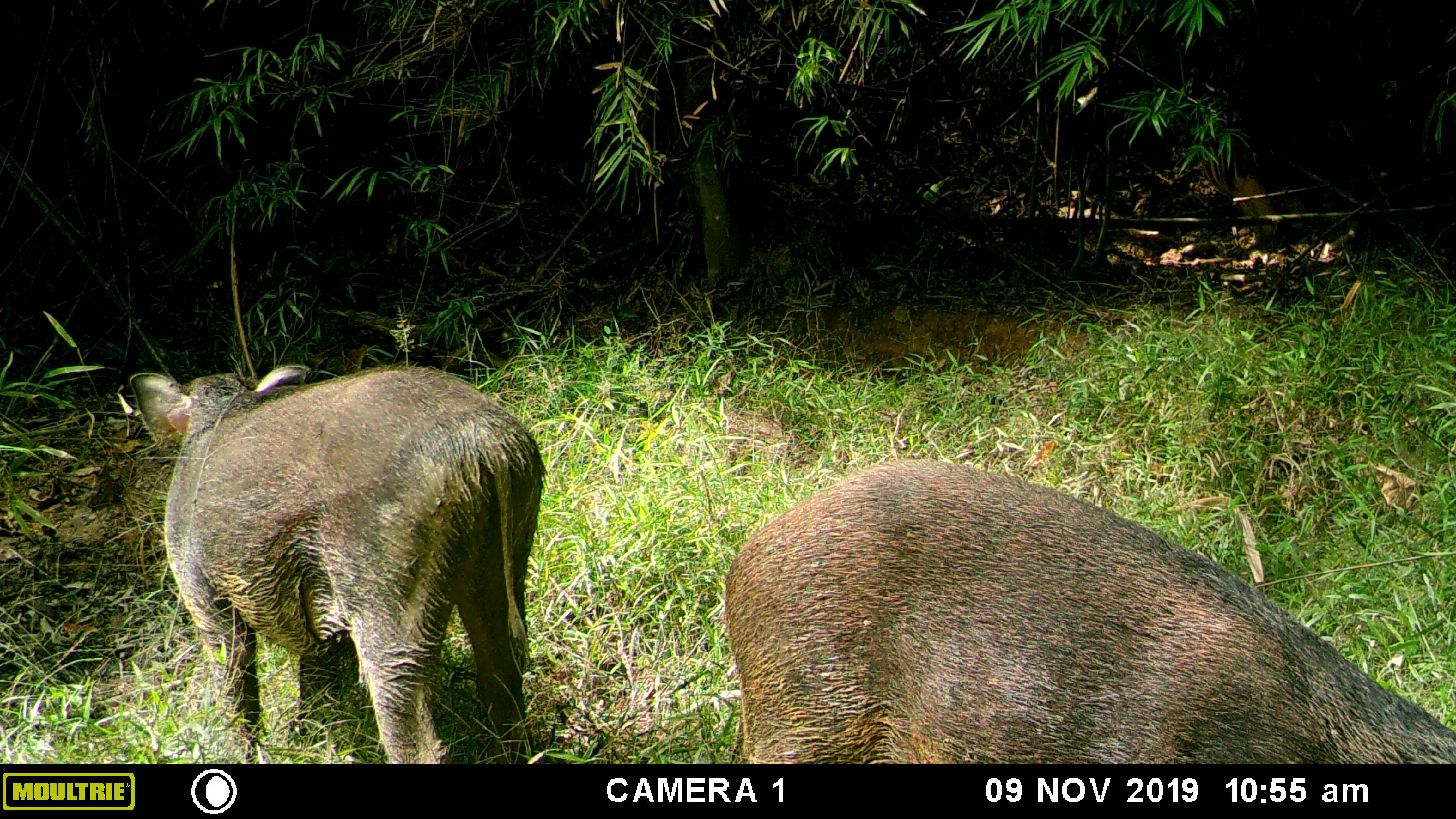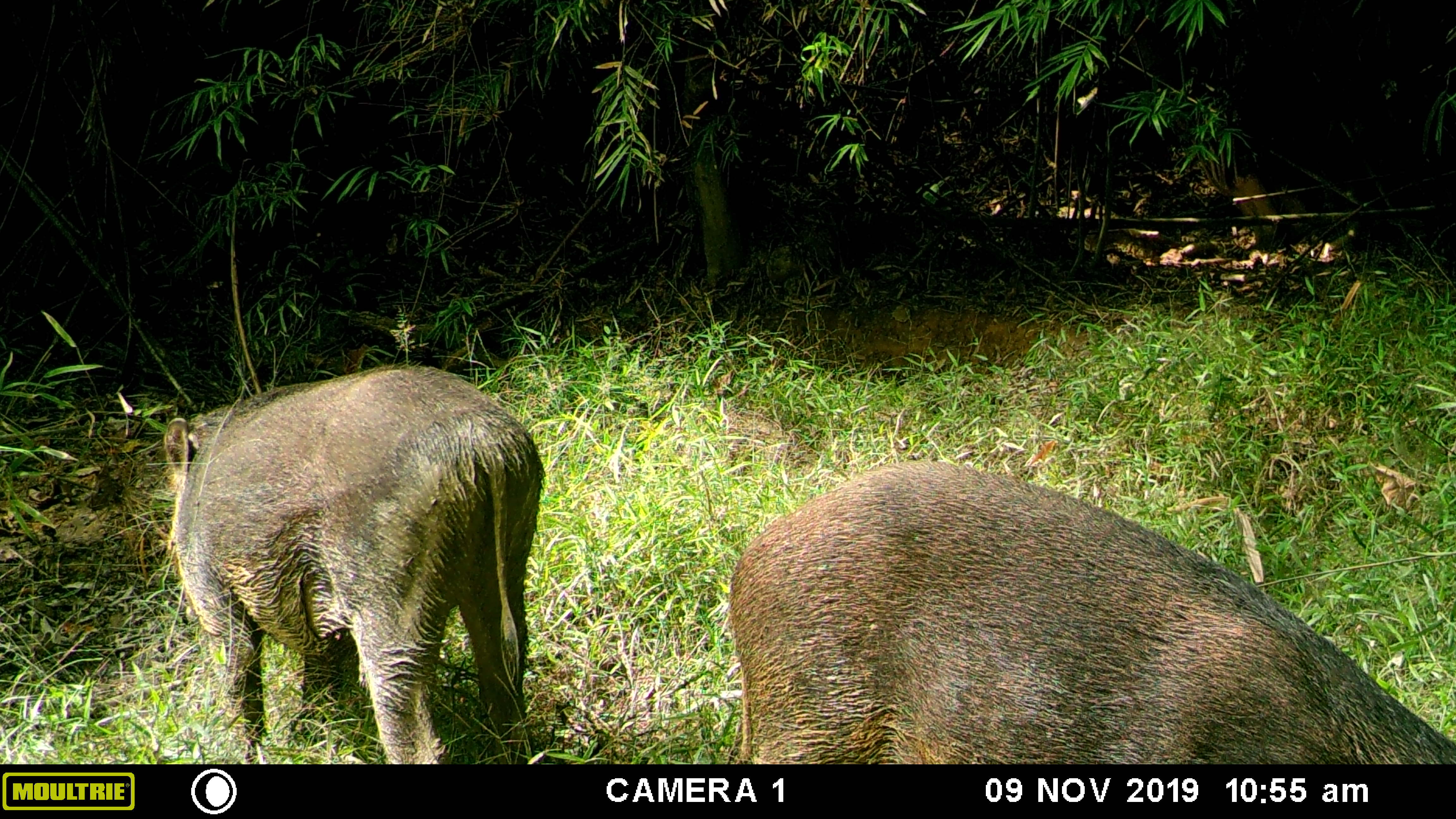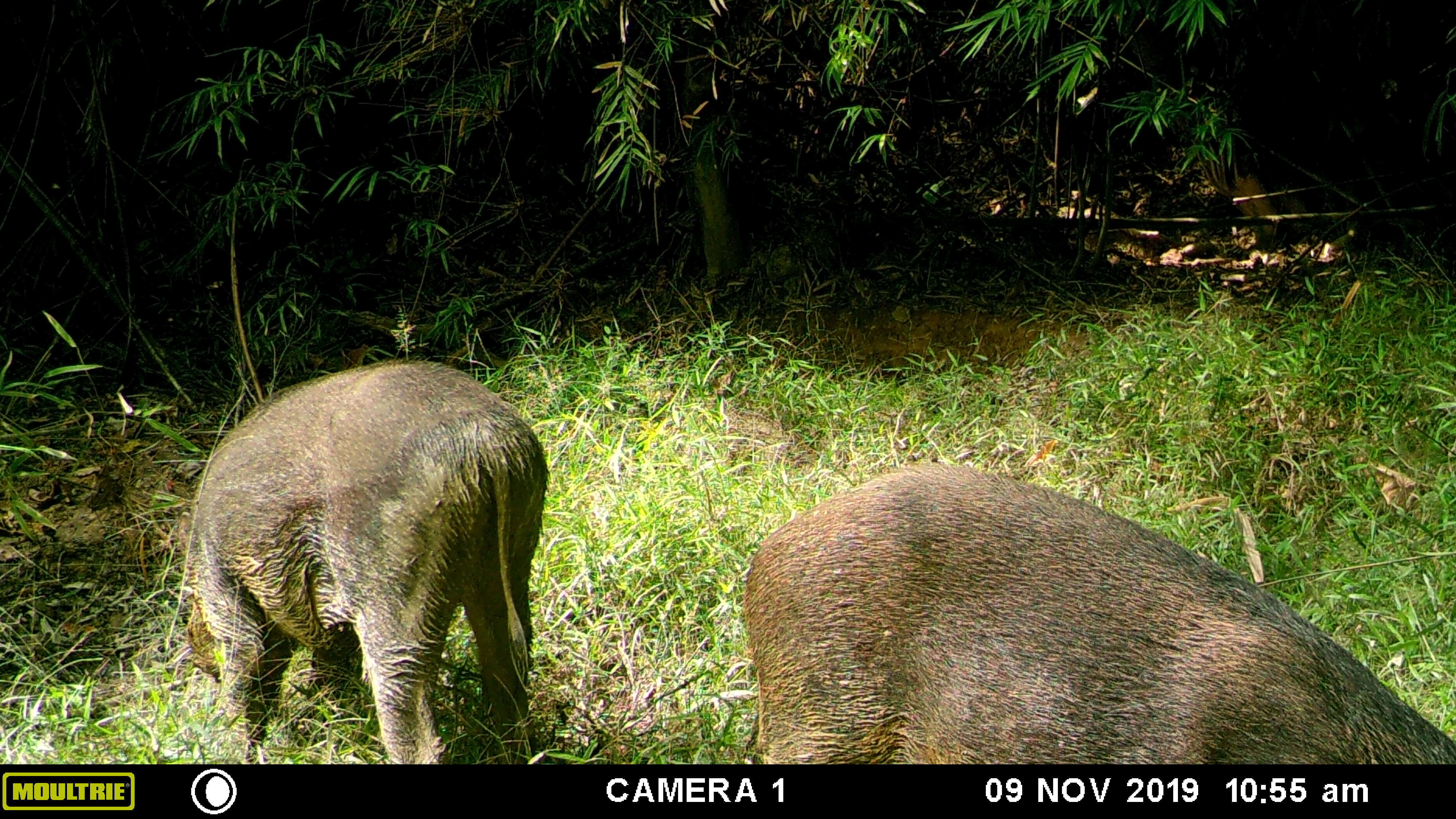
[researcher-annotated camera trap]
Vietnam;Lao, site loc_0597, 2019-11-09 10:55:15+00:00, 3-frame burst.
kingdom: Animalia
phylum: Chordata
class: Mammalia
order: Artiodactyla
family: Suidae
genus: Sus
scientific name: Sus scrofa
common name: eurasian wild pig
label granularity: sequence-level